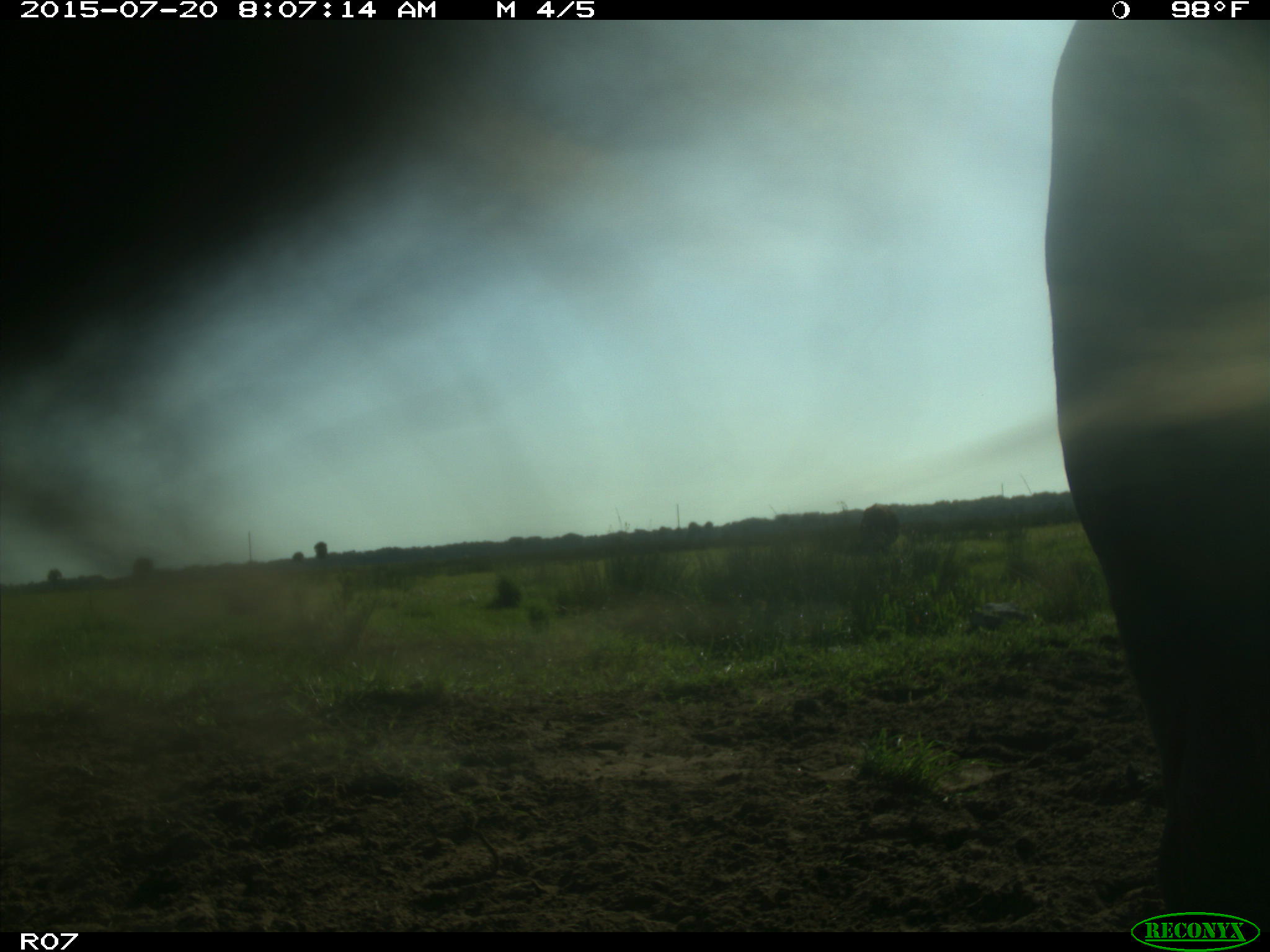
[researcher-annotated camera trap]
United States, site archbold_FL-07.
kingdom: Animalia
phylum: Chordata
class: Mammalia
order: Artiodactyla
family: Bovidae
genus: Bos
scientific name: Bos taurus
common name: domestic cow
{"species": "Bos taurus (domestic cow)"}